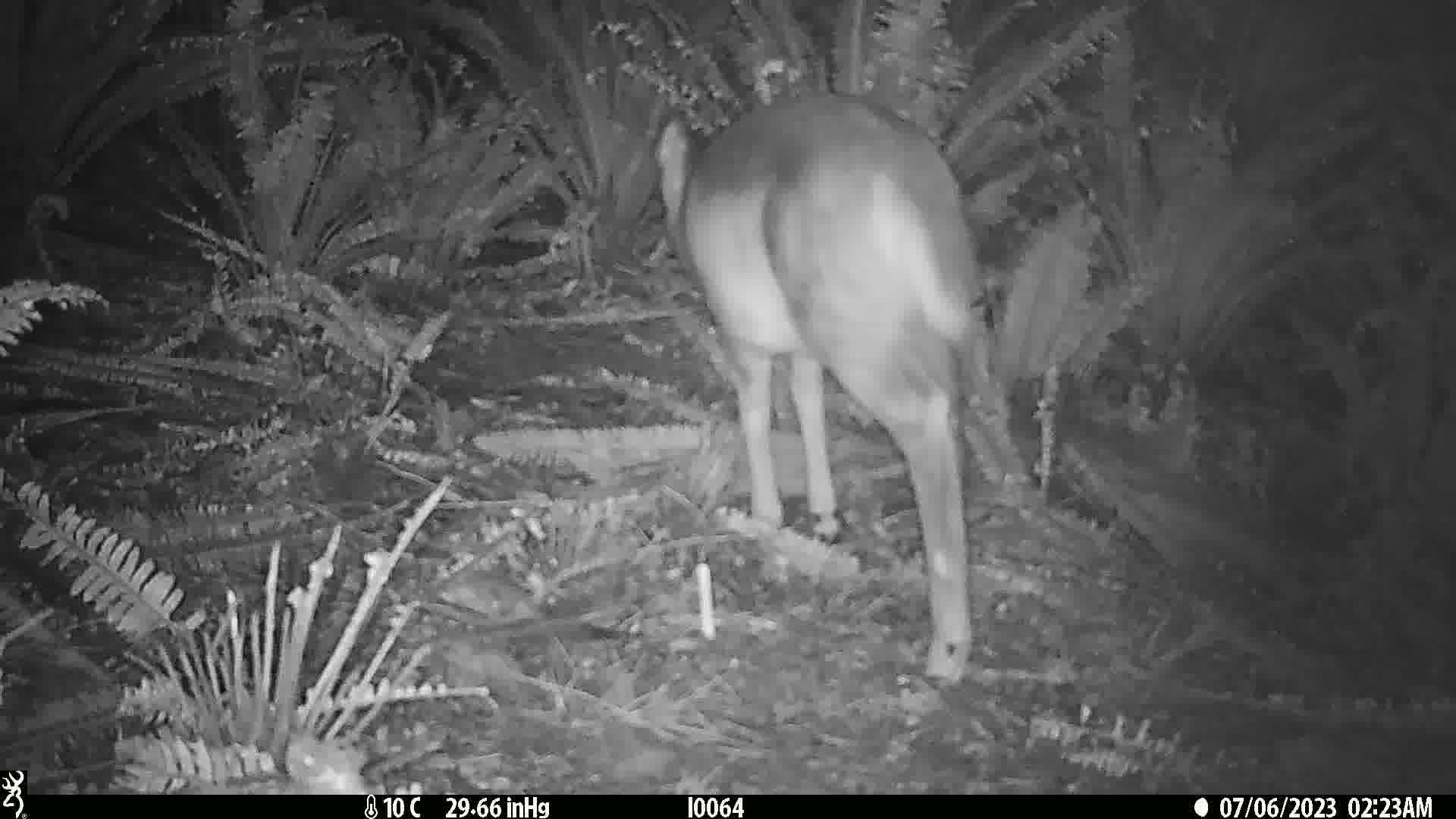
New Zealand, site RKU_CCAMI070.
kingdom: Animalia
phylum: Chordata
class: Mammalia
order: Artiodactyla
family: Cervidae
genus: Odocoileus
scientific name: Odocoileus virginianus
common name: white-tailed deer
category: white tailed deer